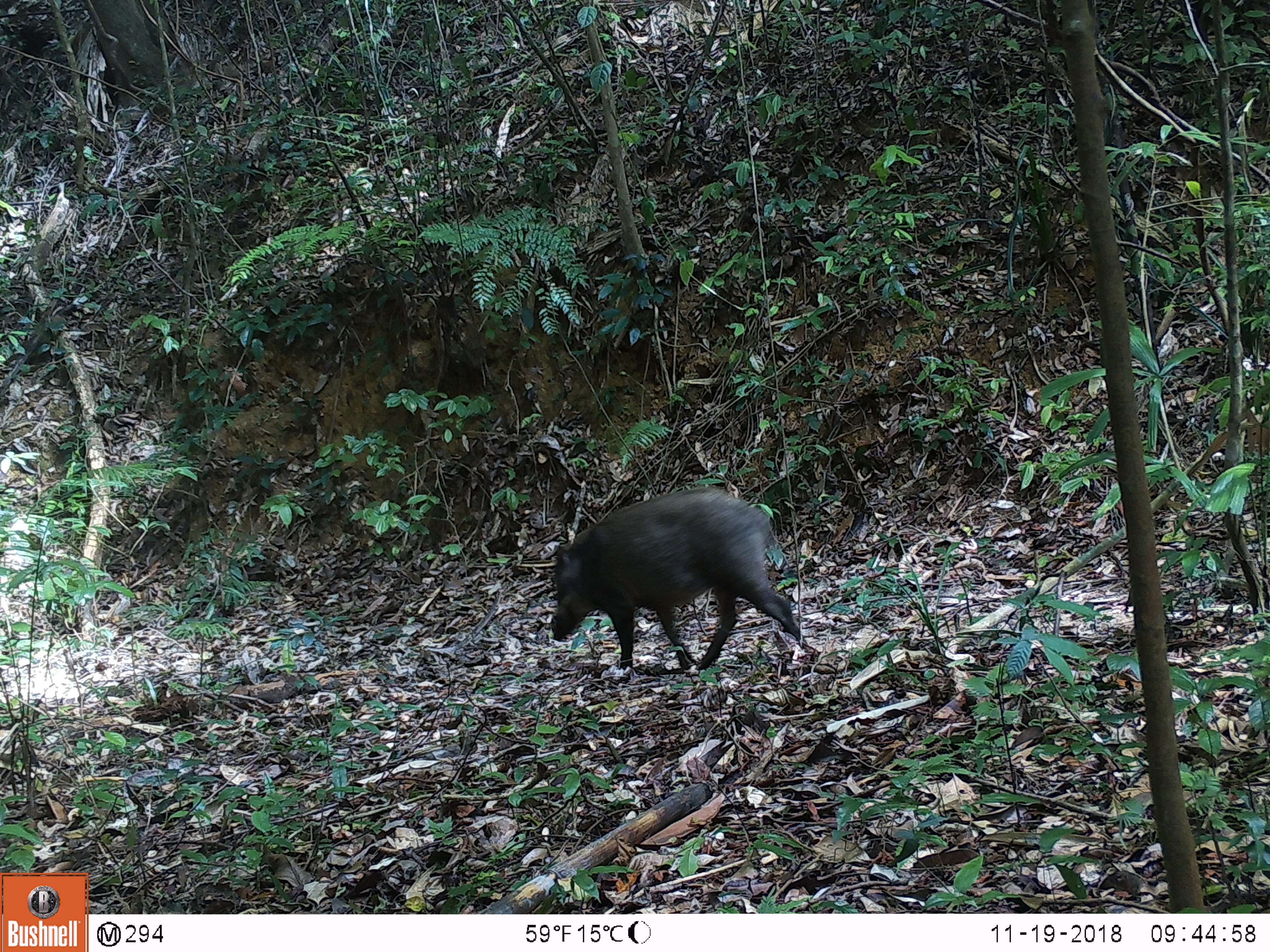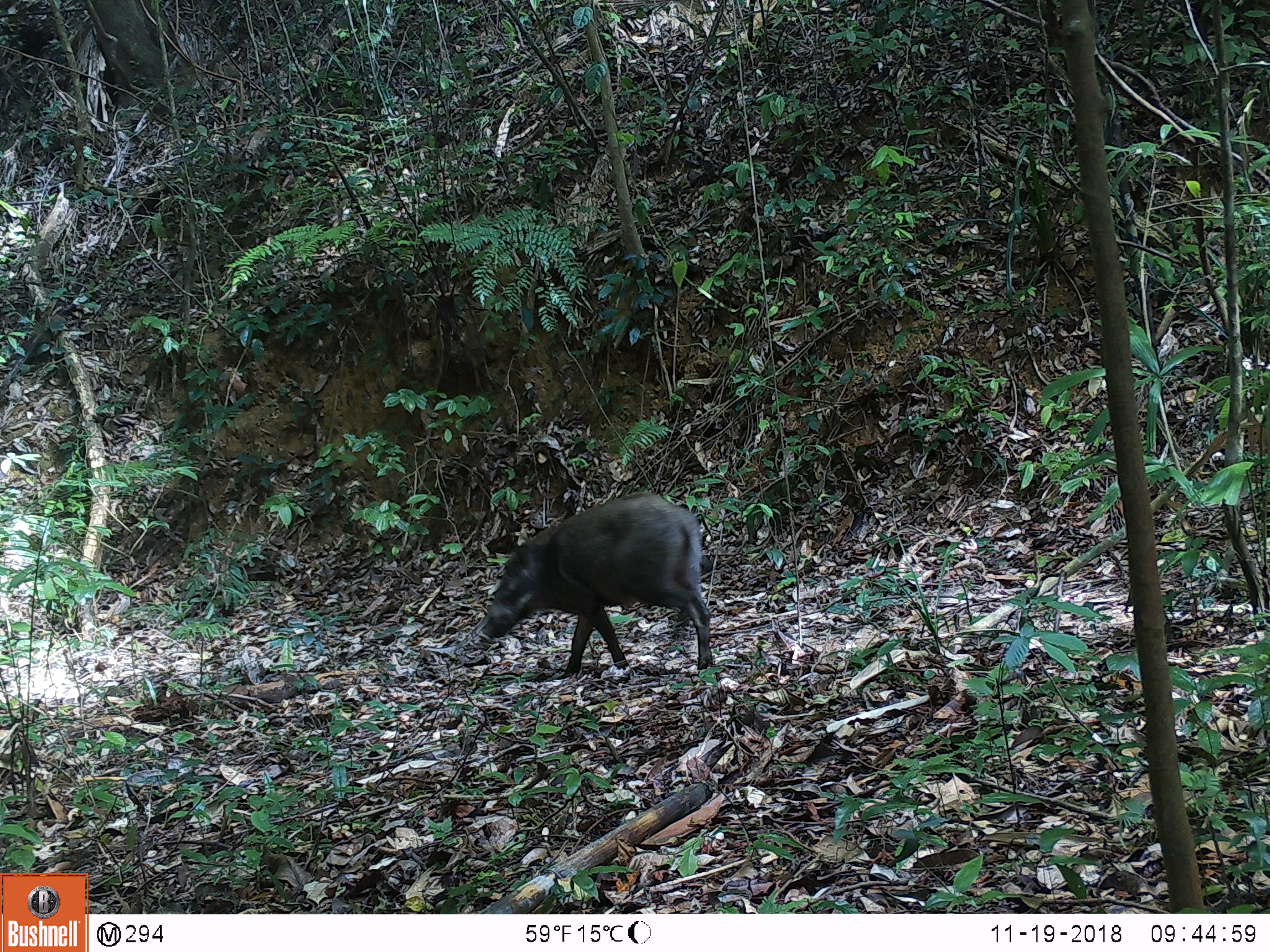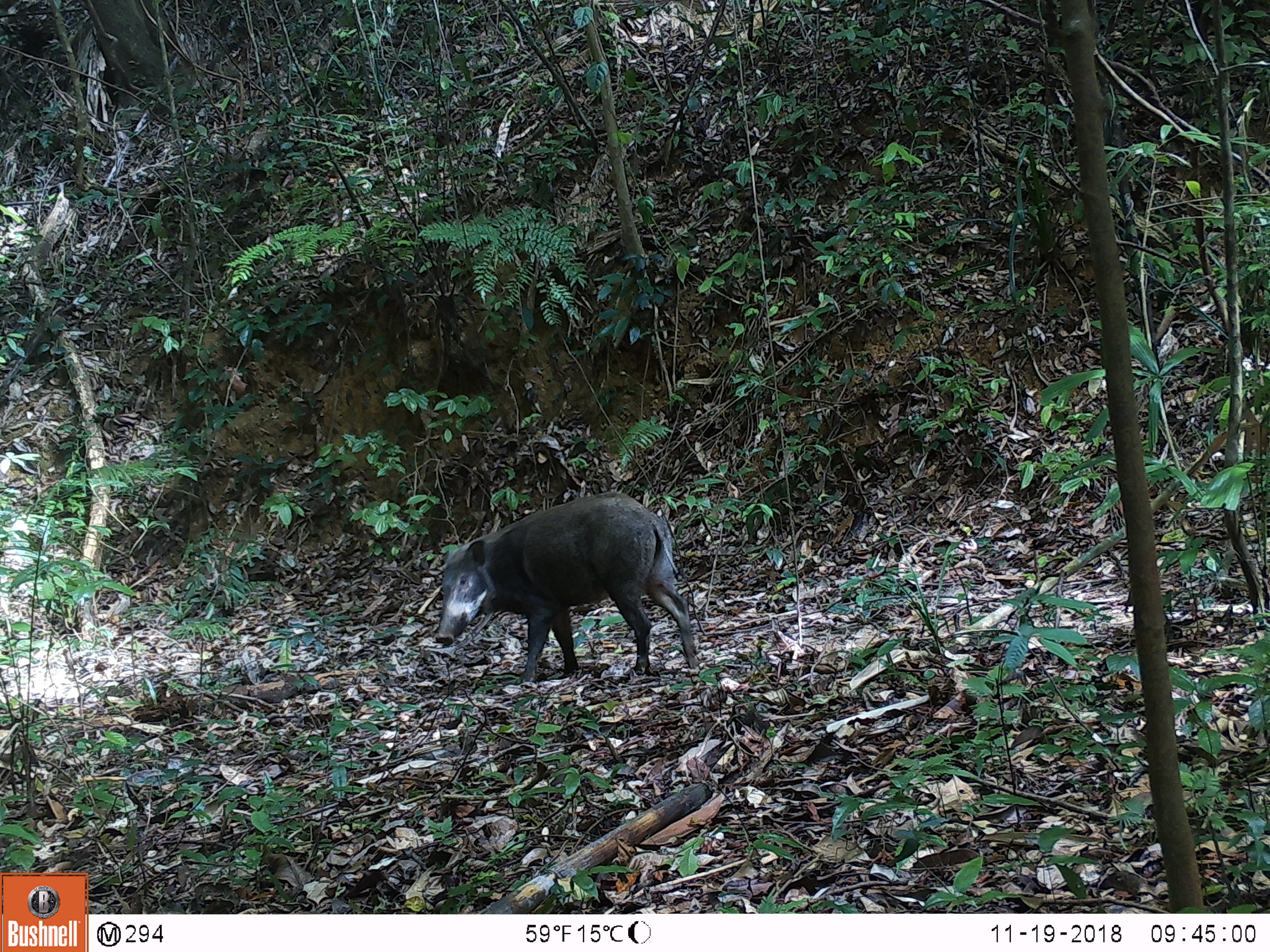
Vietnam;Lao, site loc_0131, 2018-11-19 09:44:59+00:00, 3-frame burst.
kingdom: Animalia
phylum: Chordata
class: Mammalia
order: Artiodactyla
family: Suidae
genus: Sus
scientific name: Sus scrofa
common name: eurasian wild pig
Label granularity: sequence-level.